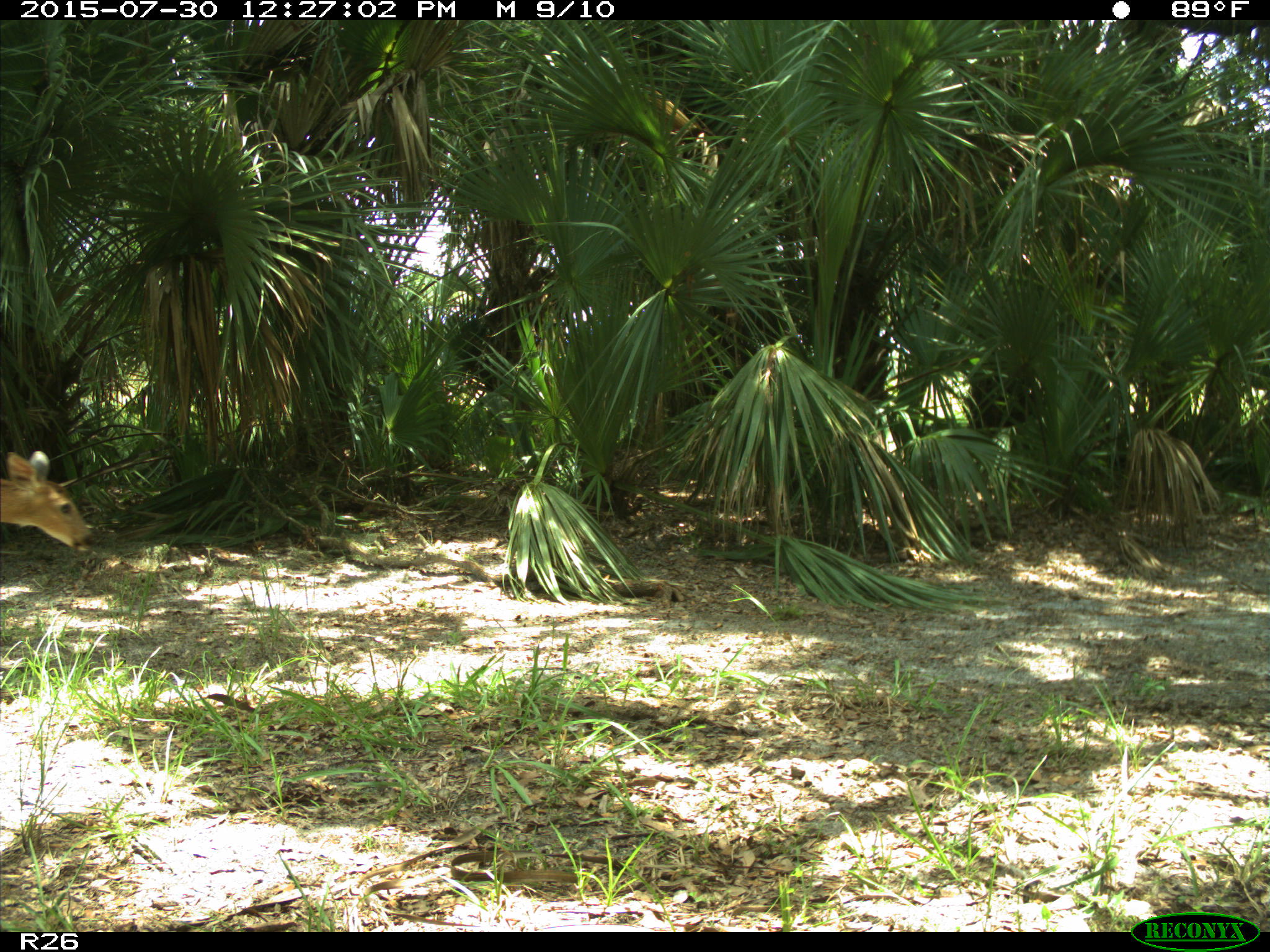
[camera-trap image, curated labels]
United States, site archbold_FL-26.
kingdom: Animalia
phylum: Chordata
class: Mammalia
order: Artiodactyla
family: Cervidae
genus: Odocoileus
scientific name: Odocoileus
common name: deer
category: unidentified deer